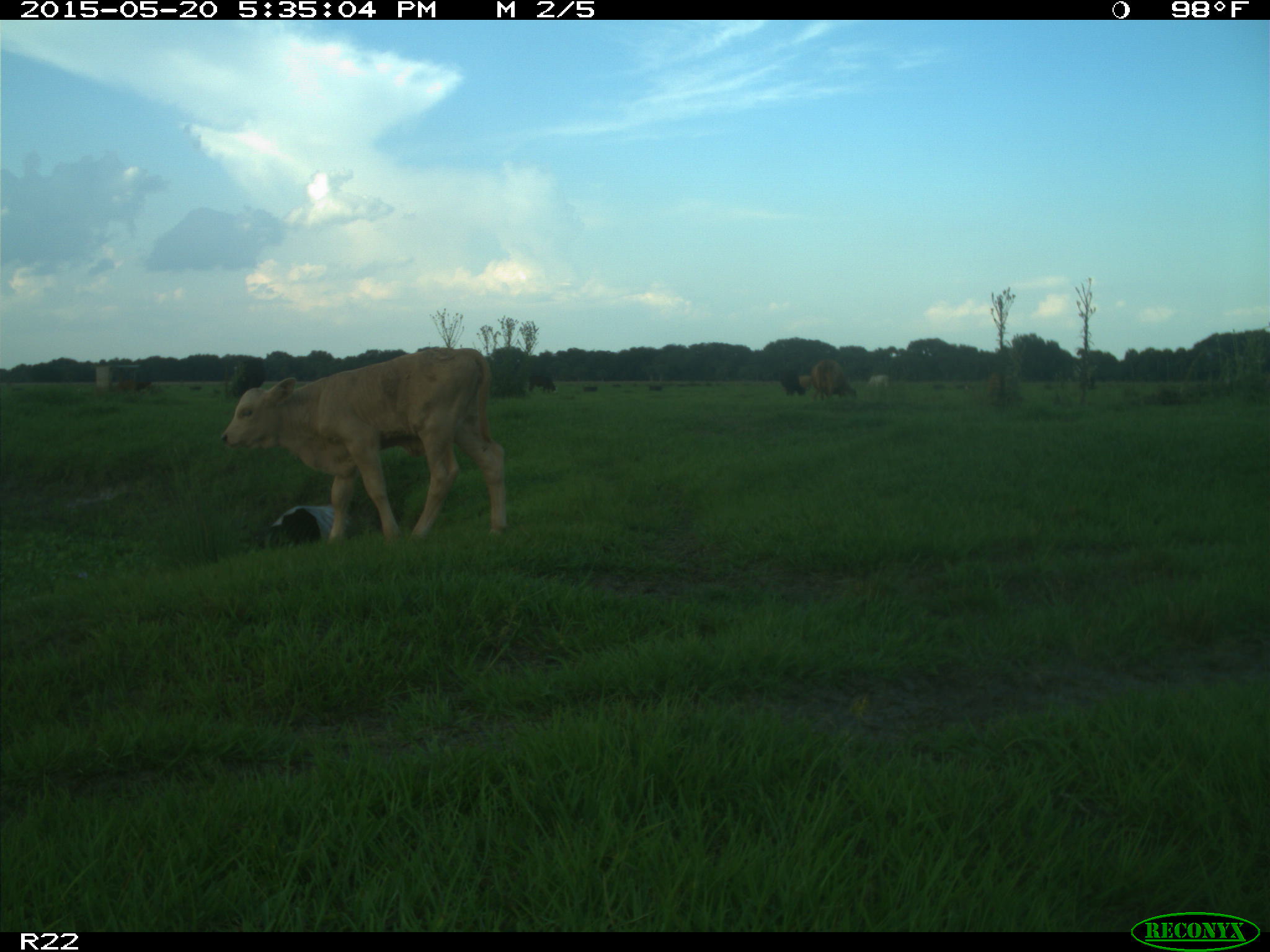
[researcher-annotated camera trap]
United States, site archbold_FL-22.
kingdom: Animalia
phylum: Chordata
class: Mammalia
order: Artiodactyla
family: Bovidae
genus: Bos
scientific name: Bos taurus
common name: domestic cow